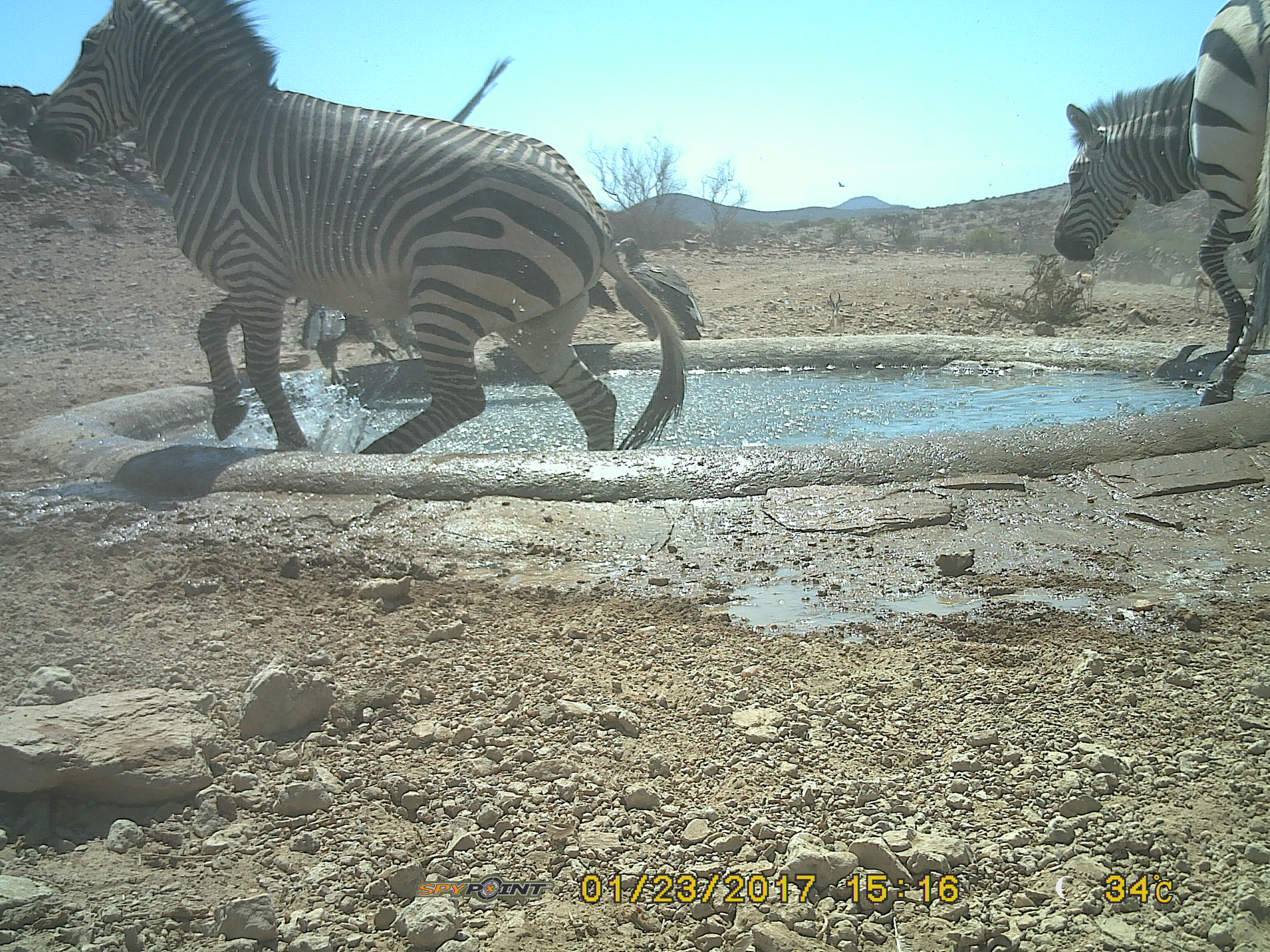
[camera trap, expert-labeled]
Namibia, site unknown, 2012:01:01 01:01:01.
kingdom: Animalia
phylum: Chordata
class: Mammalia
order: Perissodactyla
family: Equidae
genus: Equus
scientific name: Equus zebra hartmannae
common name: hartmann's mountain zebra